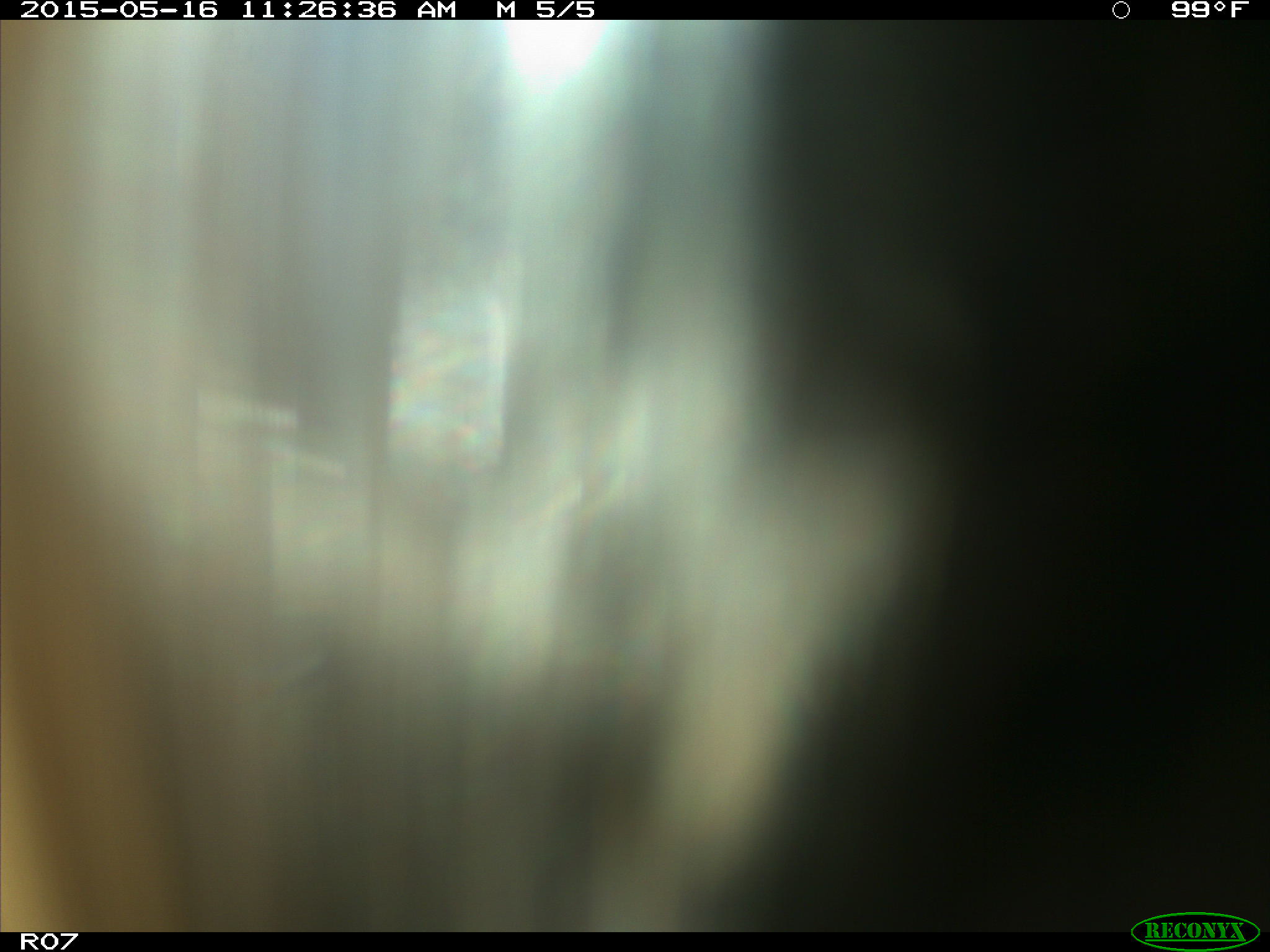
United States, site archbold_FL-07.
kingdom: Animalia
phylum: Chordata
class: Mammalia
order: Artiodactyla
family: Bovidae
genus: Bos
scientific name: Bos taurus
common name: domestic cow